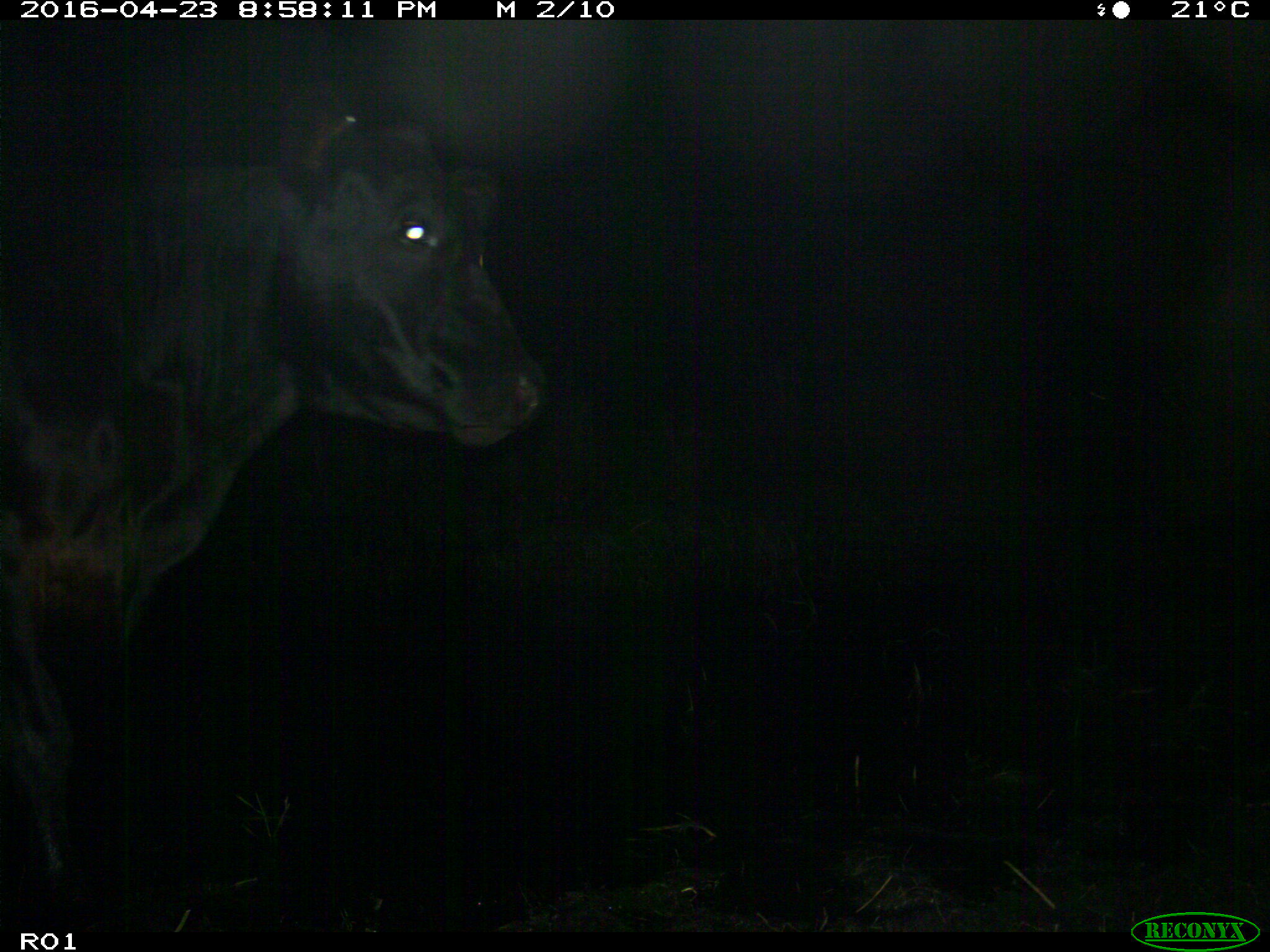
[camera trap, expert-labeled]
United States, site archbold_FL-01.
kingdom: Animalia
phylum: Chordata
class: Mammalia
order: Artiodactyla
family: Bovidae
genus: Bos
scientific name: Bos taurus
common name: domestic cow